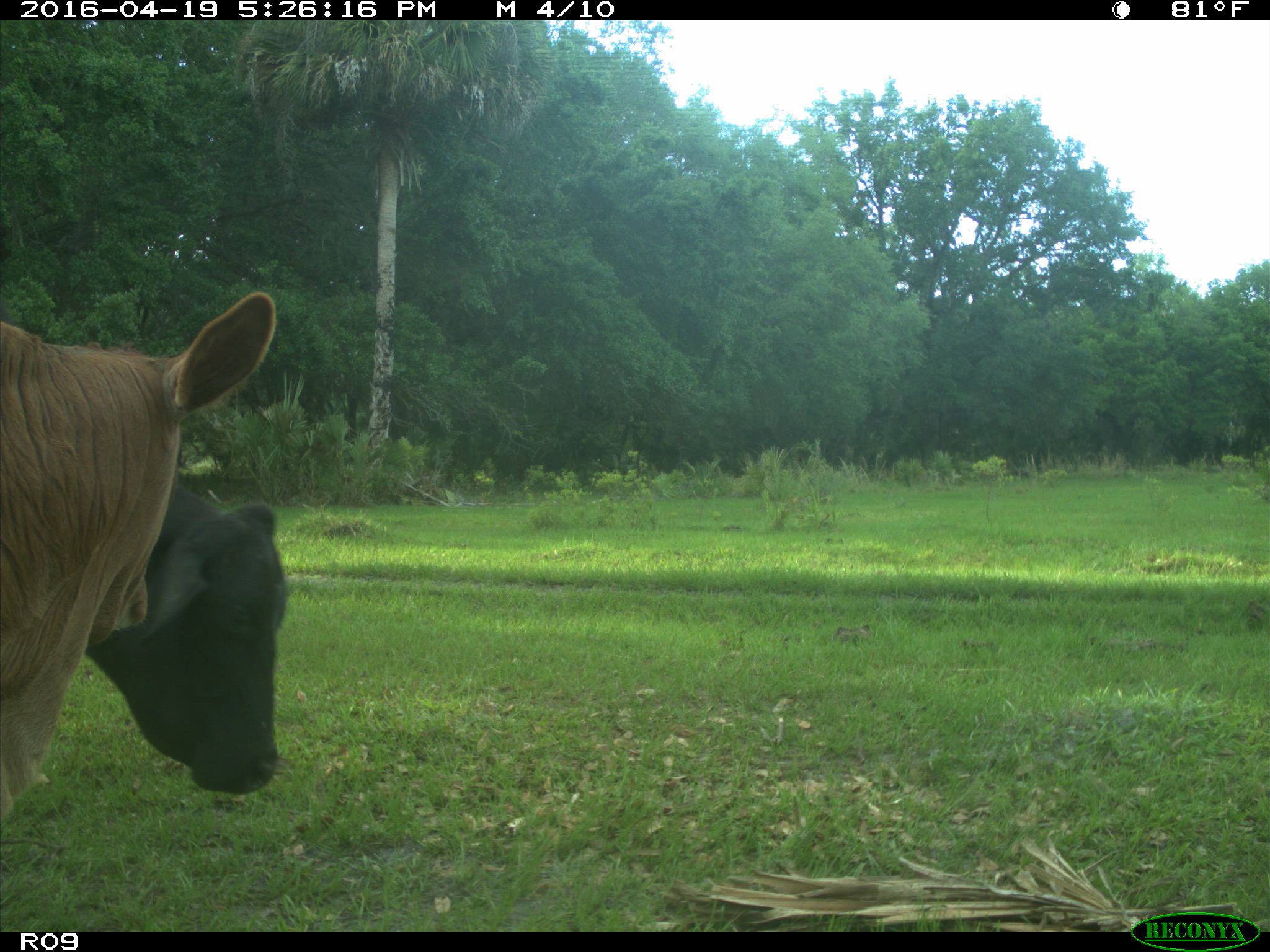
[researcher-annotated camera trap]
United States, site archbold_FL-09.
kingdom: Animalia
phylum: Chordata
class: Mammalia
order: Artiodactyla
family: Bovidae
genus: Bos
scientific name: Bos taurus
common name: domestic cow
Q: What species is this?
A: Bos taurus (domestic cow).